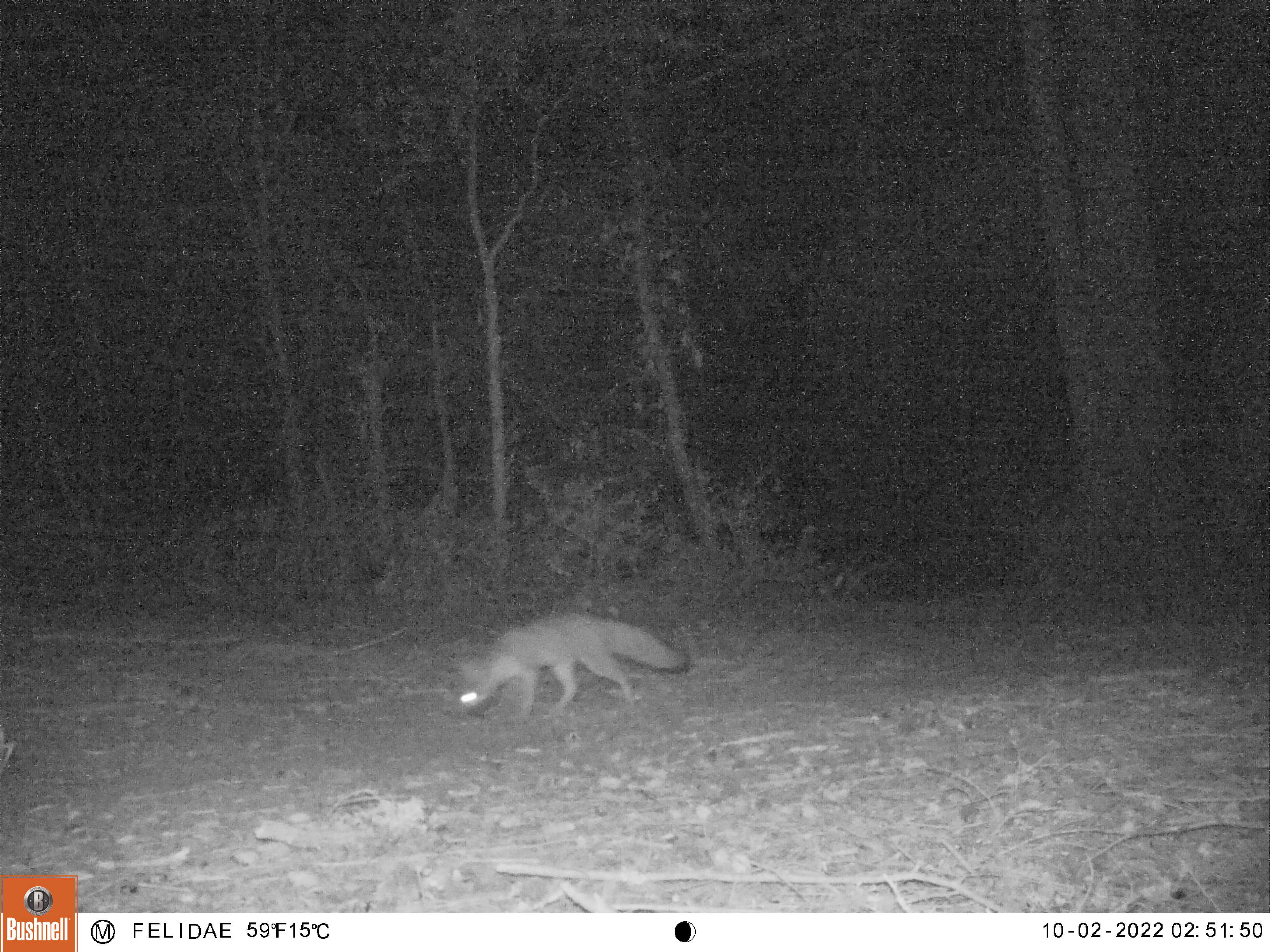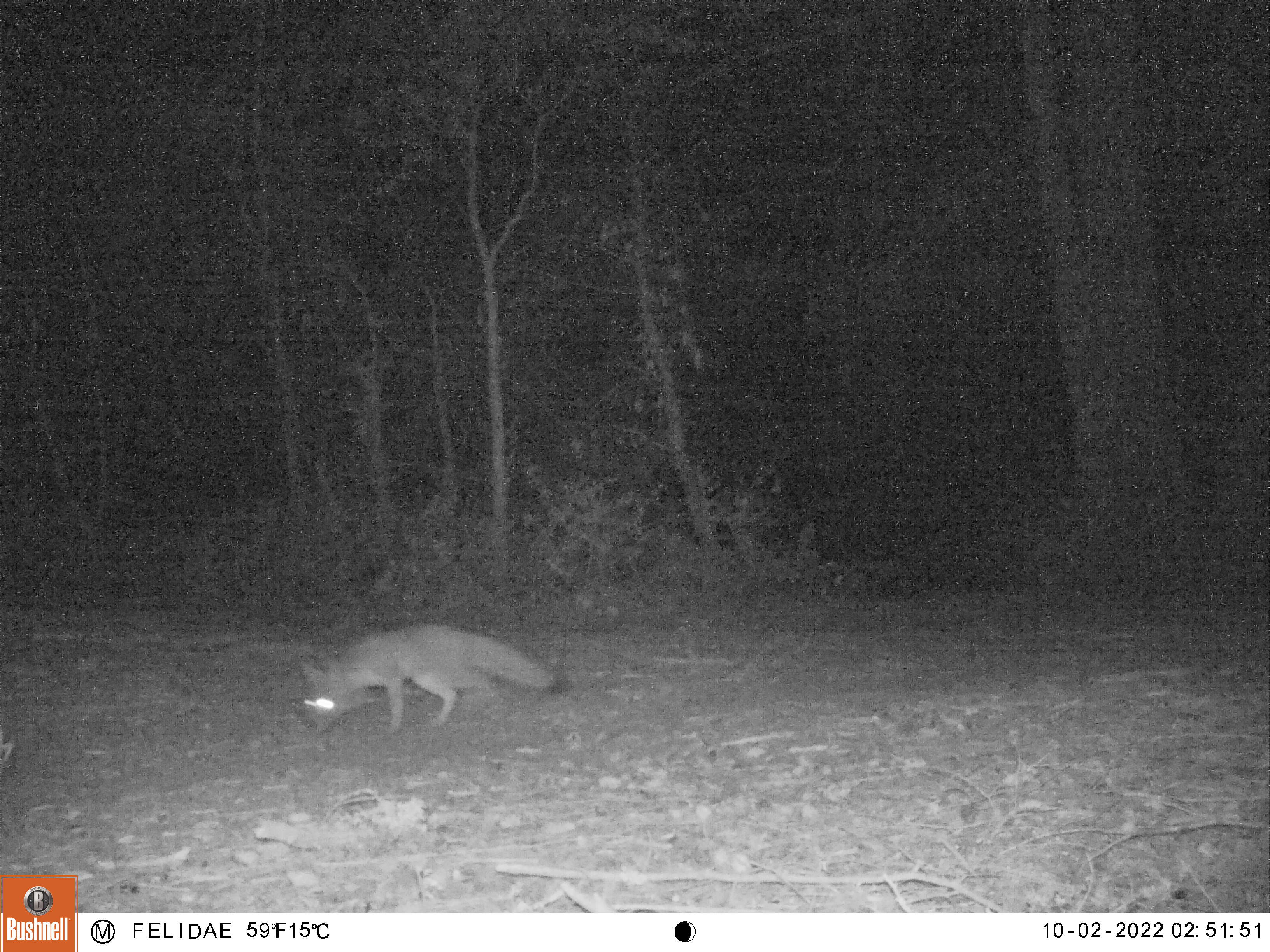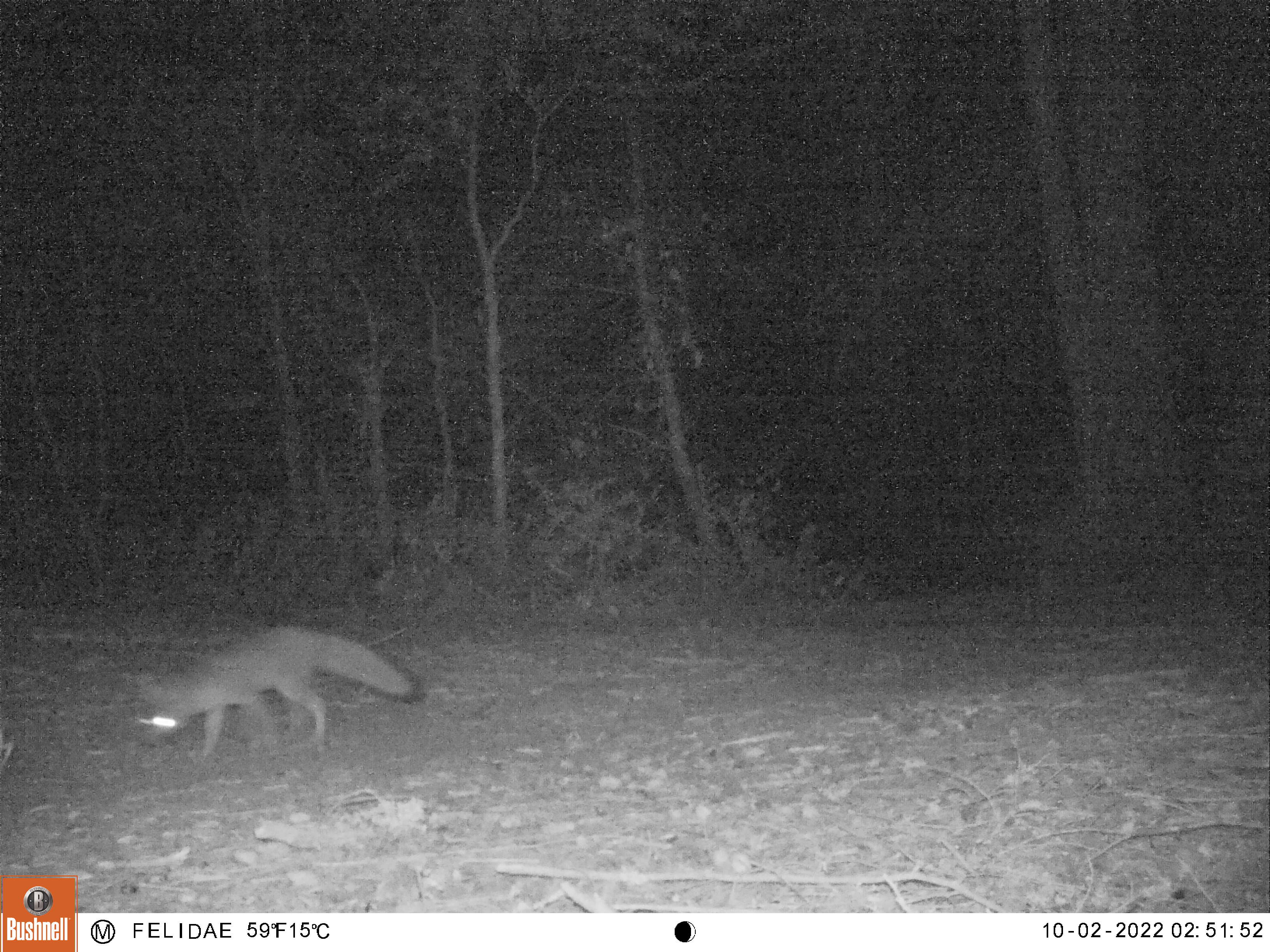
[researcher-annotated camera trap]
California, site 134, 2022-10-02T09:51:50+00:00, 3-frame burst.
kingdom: Animalia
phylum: Chordata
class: Mammalia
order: Carnivora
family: Canidae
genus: Urocyon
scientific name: Urocyon cinereoargenteus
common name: gray fox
Gray fox (Urocyon cinereoargenteus).